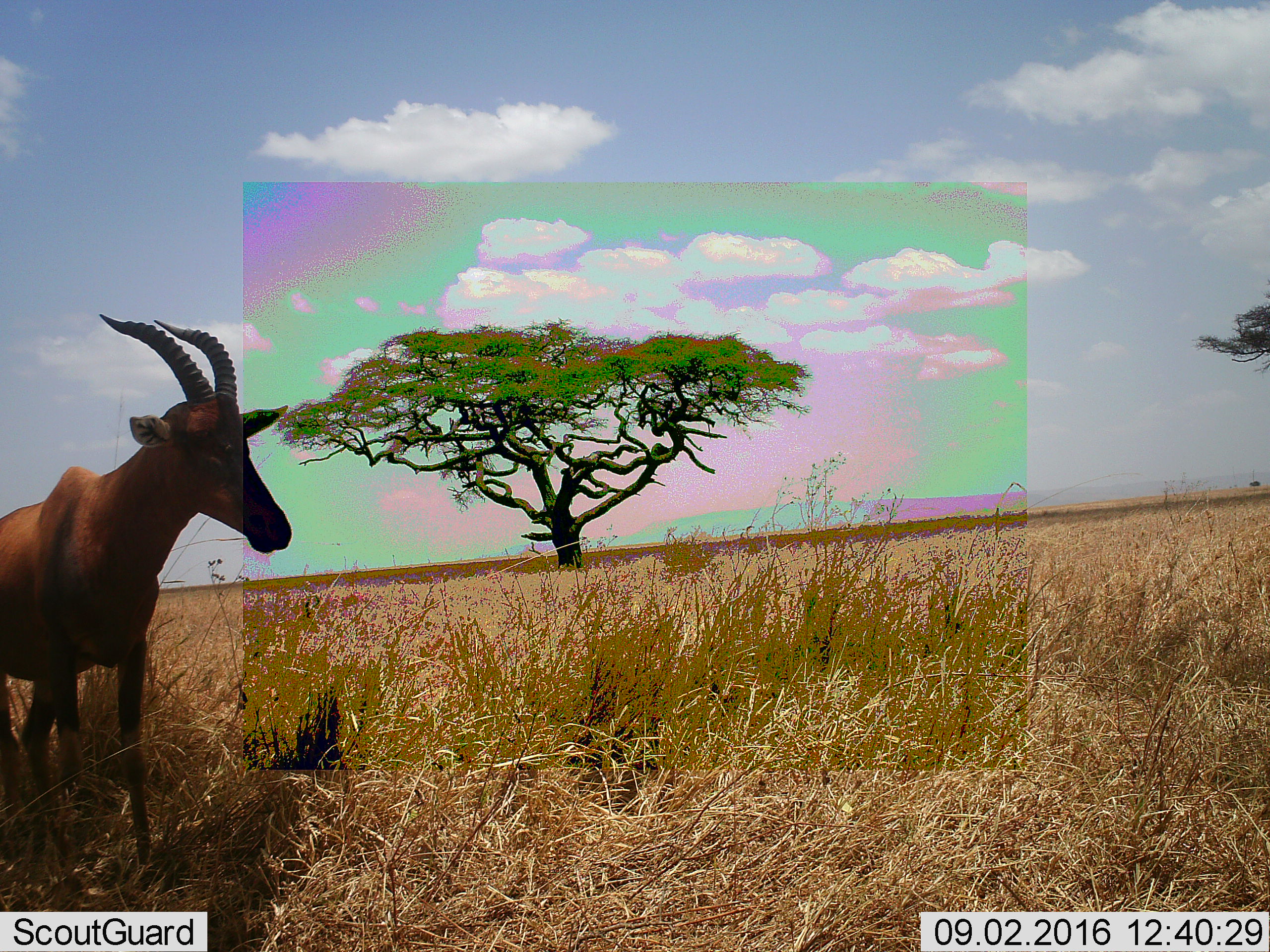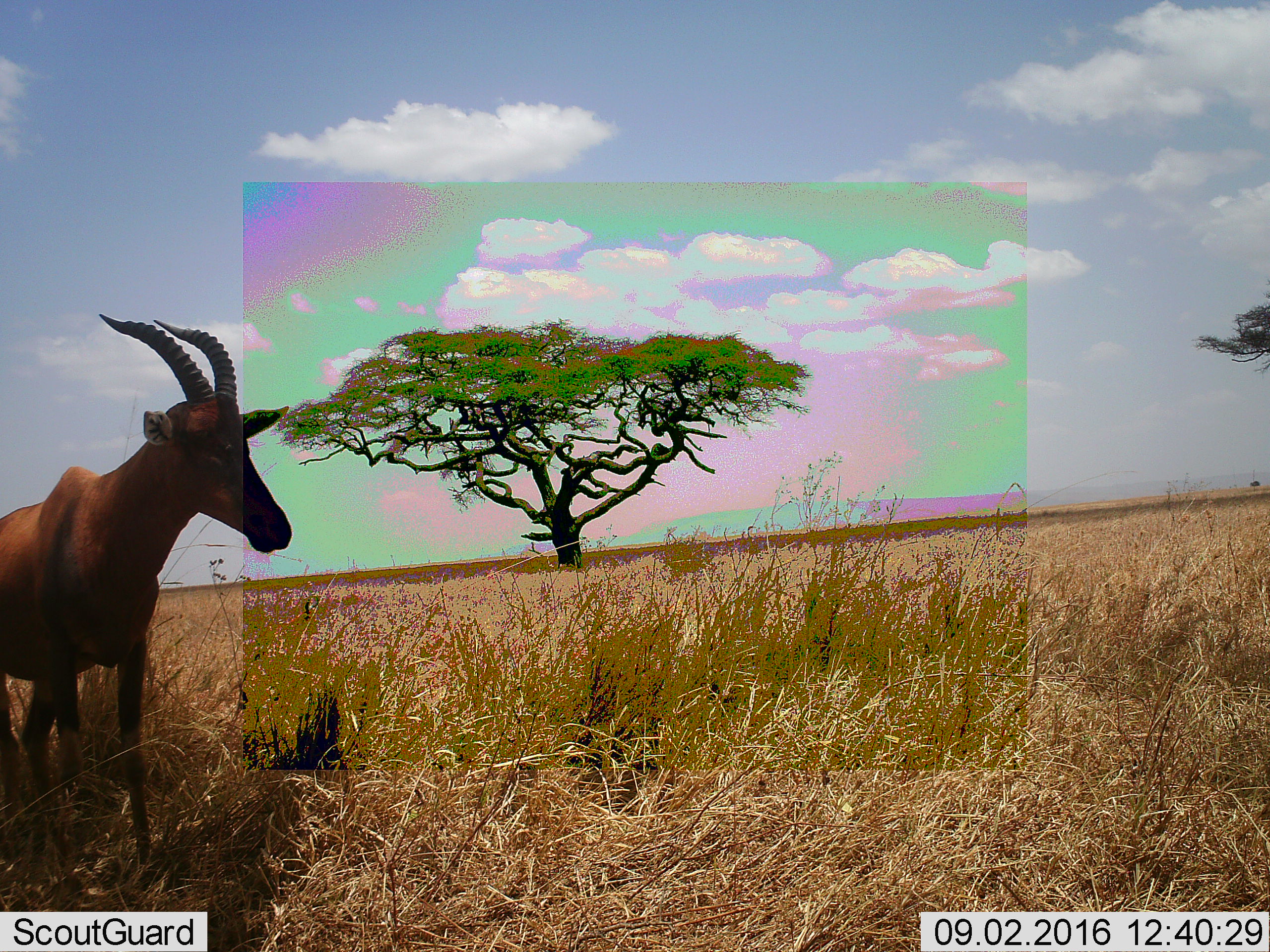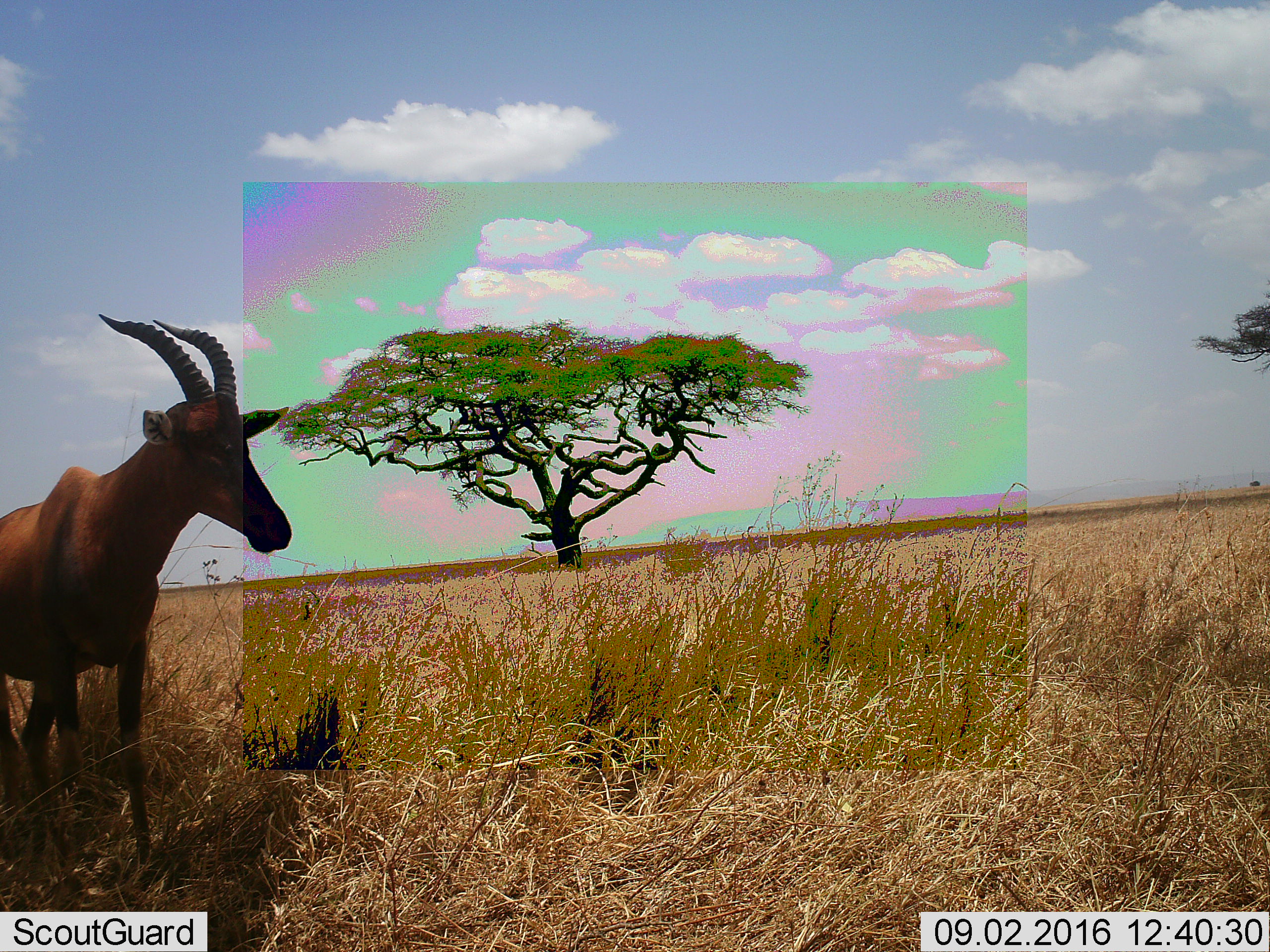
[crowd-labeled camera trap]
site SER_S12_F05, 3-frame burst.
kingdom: Animalia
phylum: Chordata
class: Mammalia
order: Artiodactyla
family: Bovidae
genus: Damaliscus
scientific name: Damaliscus lunatus jimela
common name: topi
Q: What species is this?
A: Topi (Damaliscus lunatus jimela).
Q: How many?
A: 1.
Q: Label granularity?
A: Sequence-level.